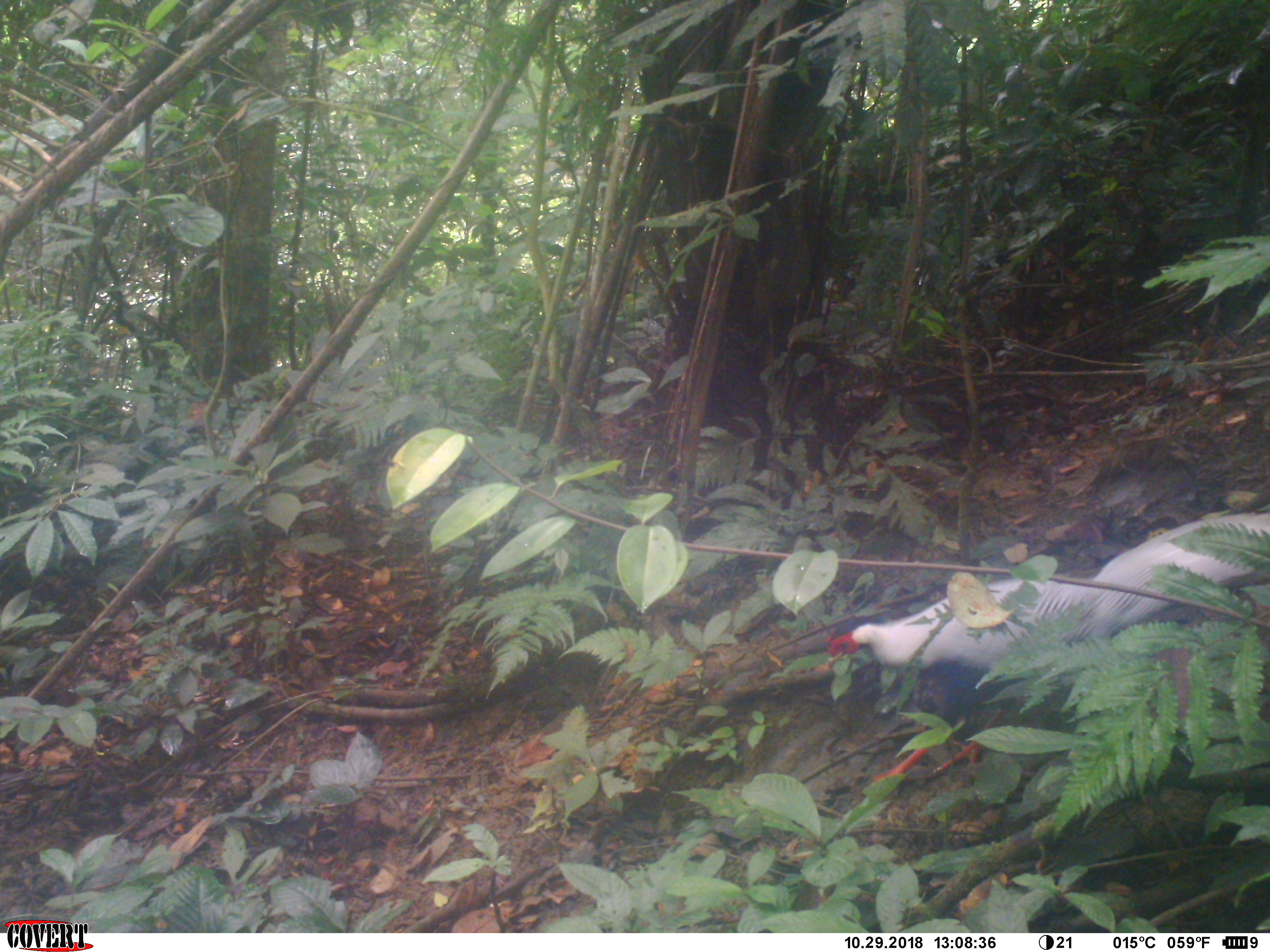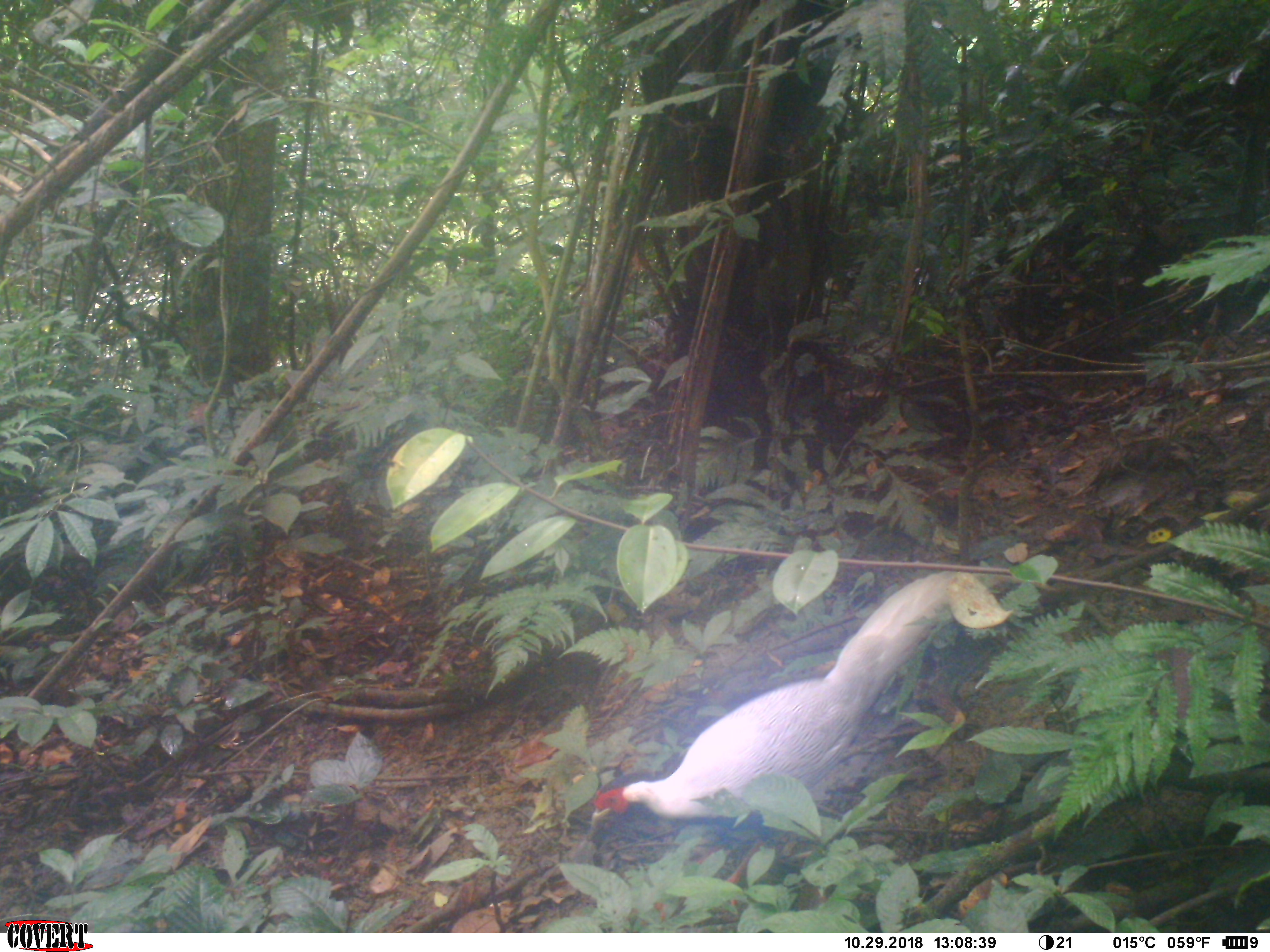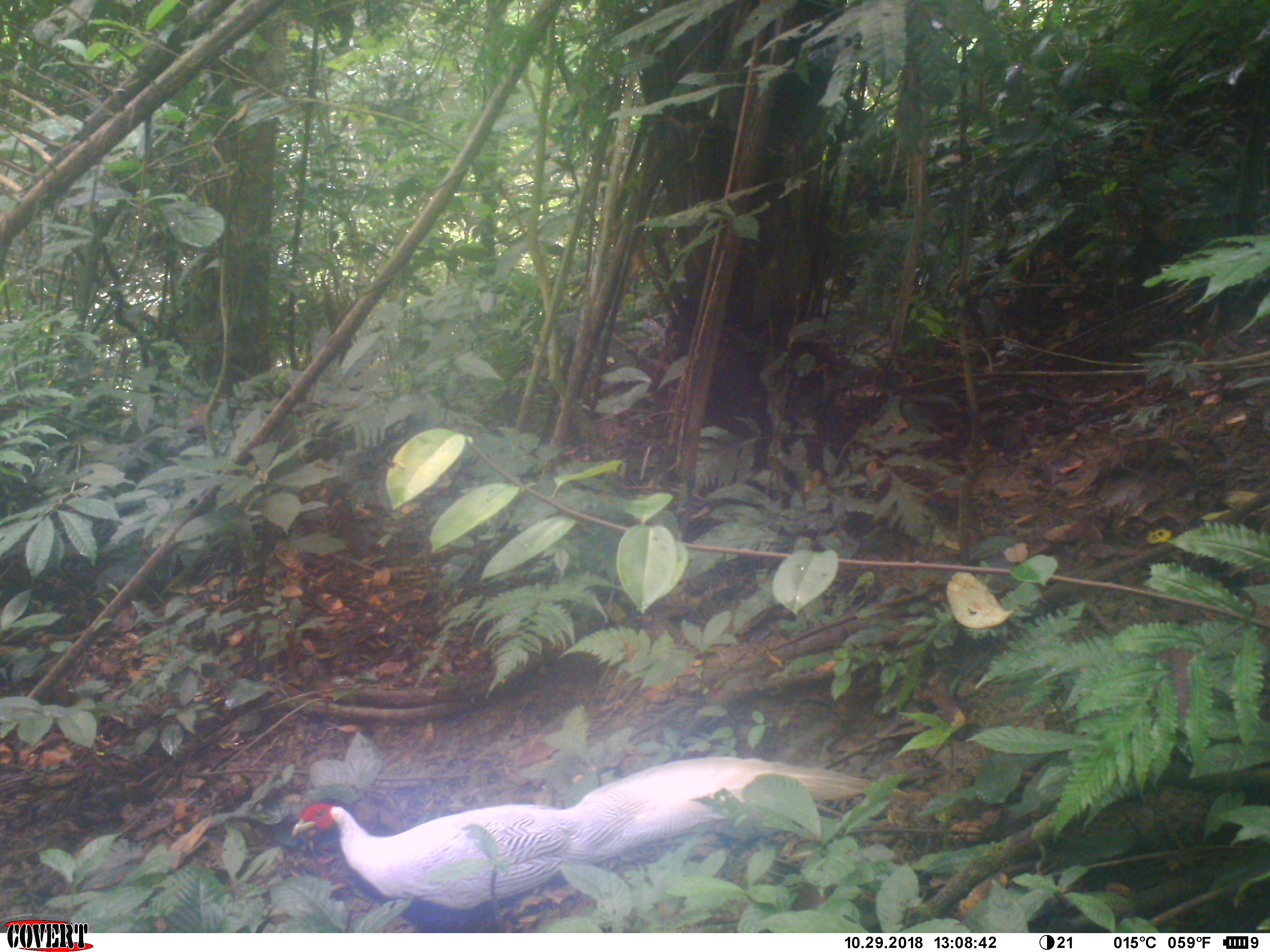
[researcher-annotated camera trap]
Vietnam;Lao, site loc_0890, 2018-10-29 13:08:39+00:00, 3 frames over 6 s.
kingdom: Animalia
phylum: Chordata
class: Aves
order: Galliformes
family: Phasianidae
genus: Lophura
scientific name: Lophura nycthemera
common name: silver pheasant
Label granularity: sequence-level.